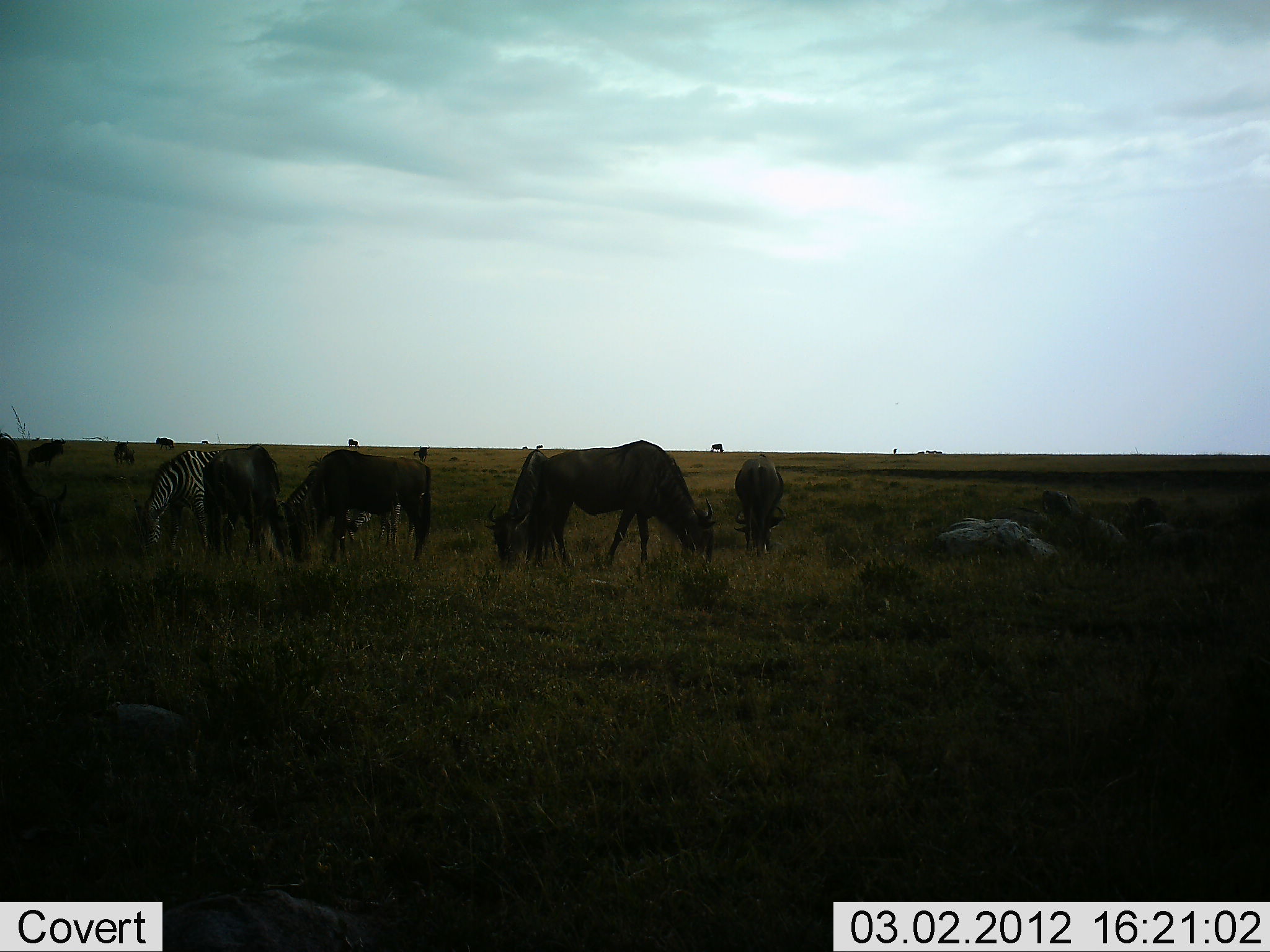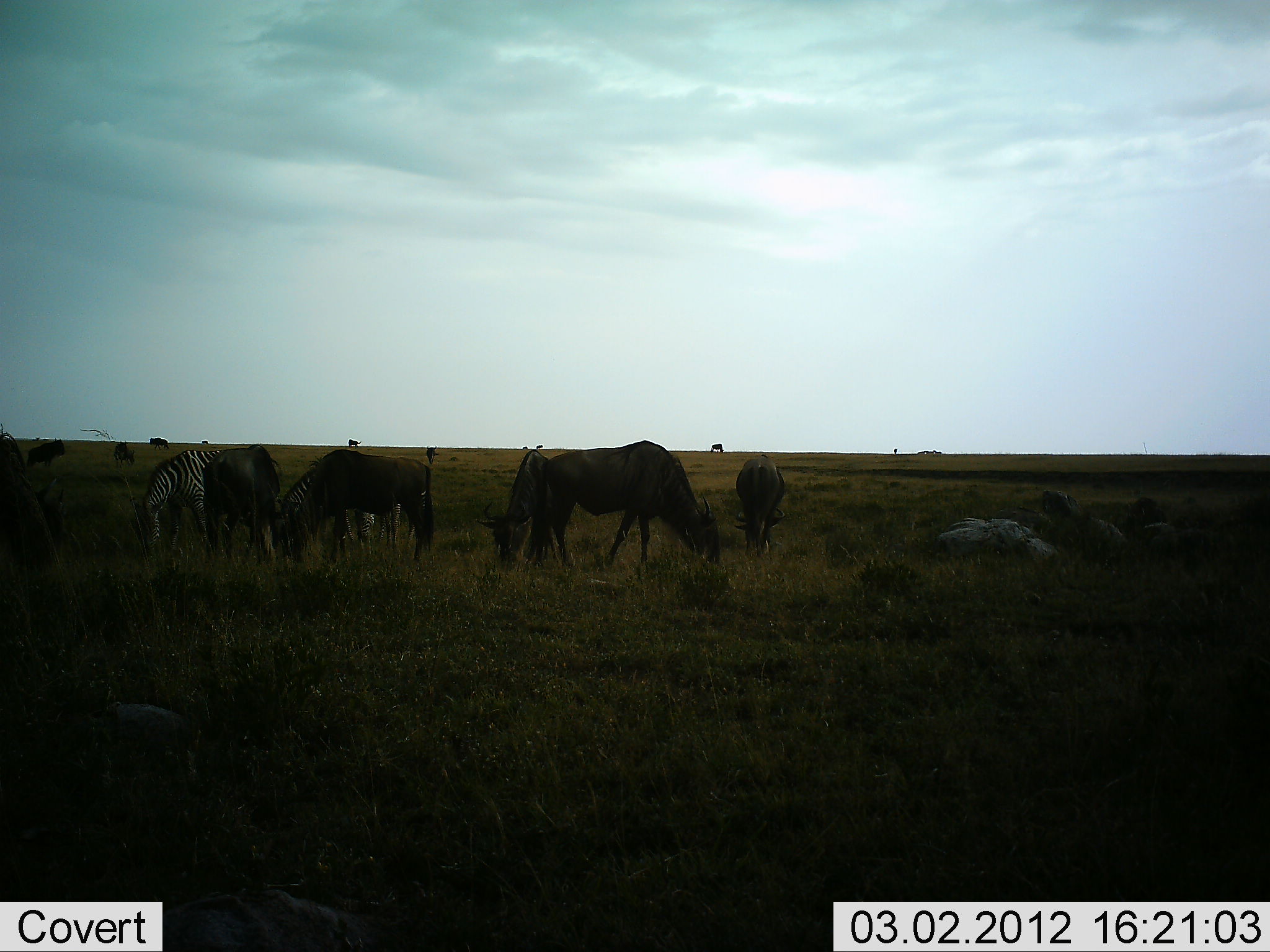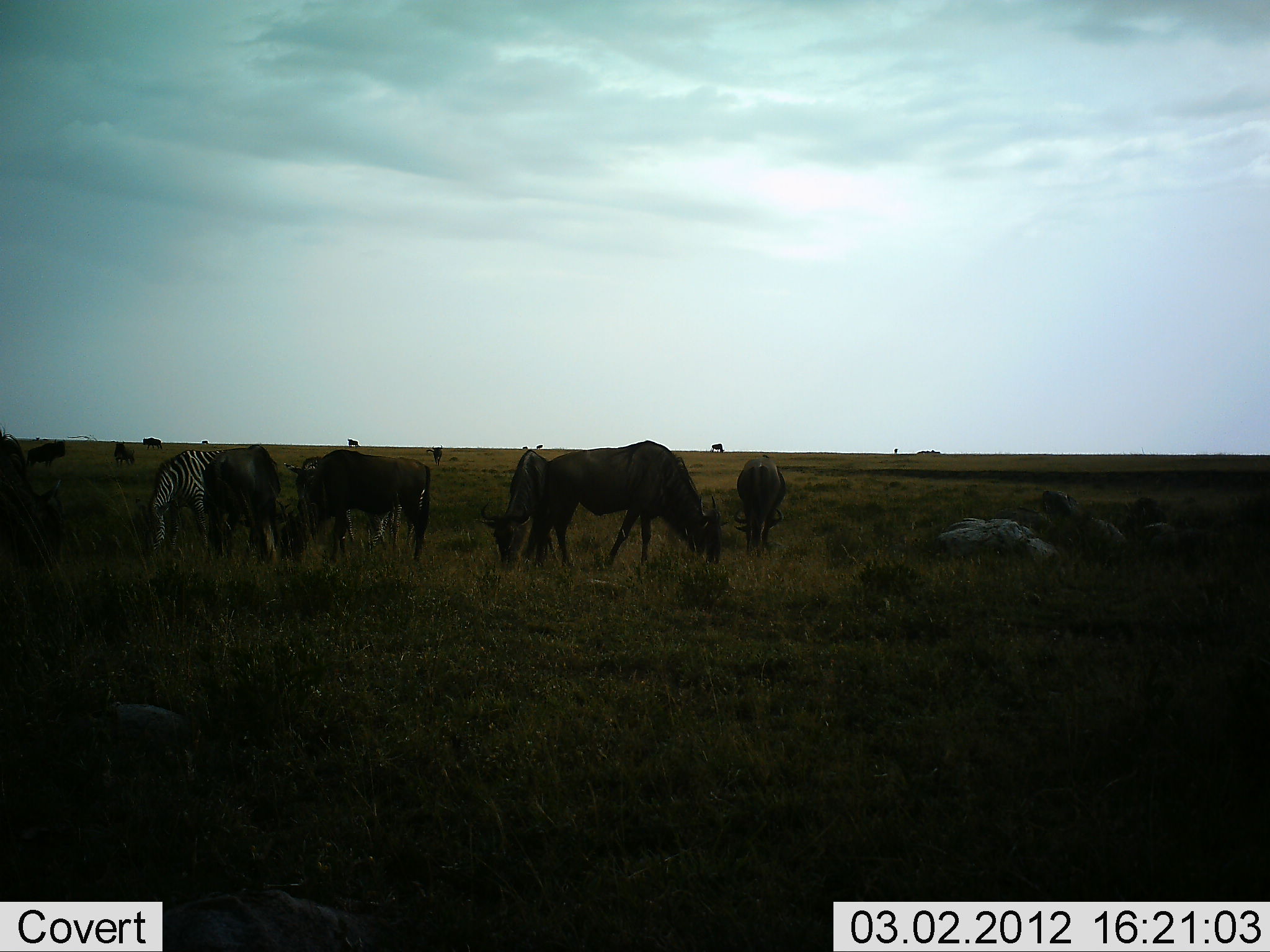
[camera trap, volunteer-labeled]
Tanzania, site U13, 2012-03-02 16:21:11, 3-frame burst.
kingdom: Animalia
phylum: Chordata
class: Mammalia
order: Artiodactyla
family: Bovidae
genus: Connochaetes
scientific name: Connochaetes taurinus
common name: blue wildebeest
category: wildebeest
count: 11-50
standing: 35%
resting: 5%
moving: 10%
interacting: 0%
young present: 0%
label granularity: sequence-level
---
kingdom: Animalia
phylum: Chordata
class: Mammalia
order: Perissodactyla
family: Equidae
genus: Equus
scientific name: Equus quagga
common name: plains zebra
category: zebra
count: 2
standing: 11%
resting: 0%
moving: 0%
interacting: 0%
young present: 0%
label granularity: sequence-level